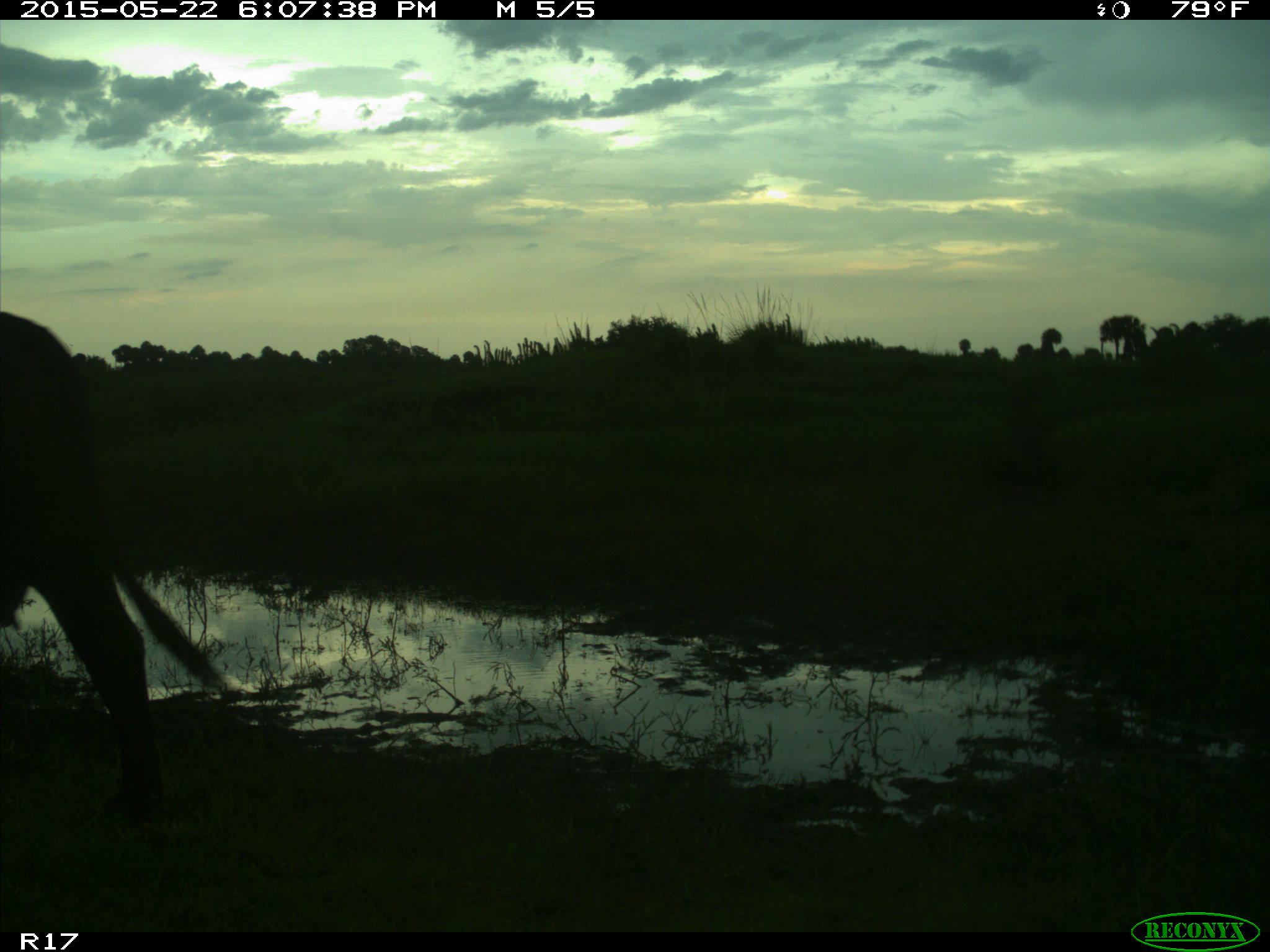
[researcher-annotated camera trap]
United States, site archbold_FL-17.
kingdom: Animalia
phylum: Chordata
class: Mammalia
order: Artiodactyla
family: Bovidae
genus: Bos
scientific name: Bos taurus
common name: domestic cow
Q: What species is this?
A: Bos taurus (domestic cow).